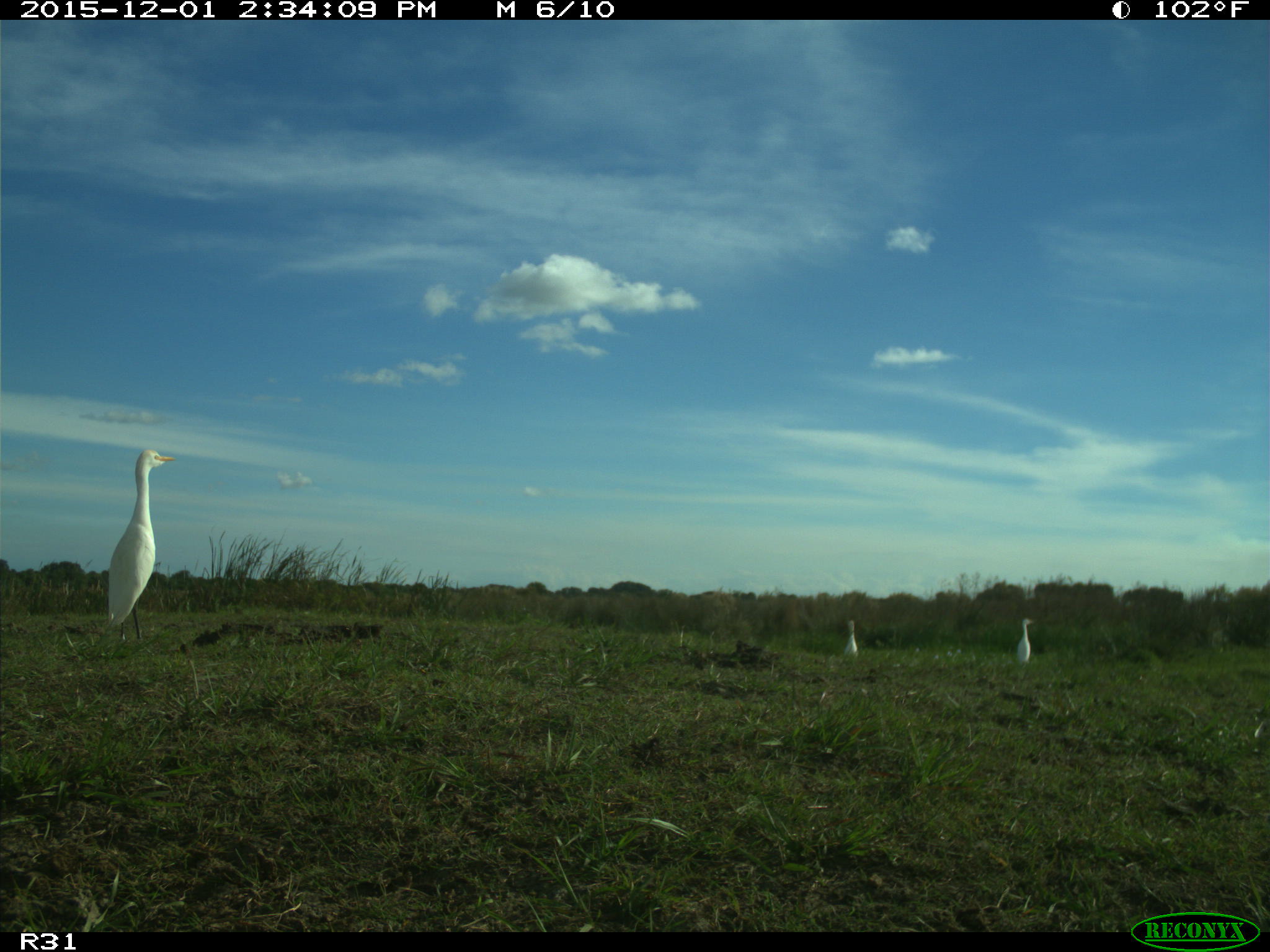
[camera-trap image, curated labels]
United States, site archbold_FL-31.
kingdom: Animalia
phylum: Chordata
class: Aves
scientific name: Aves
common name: birds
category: unidentified bird